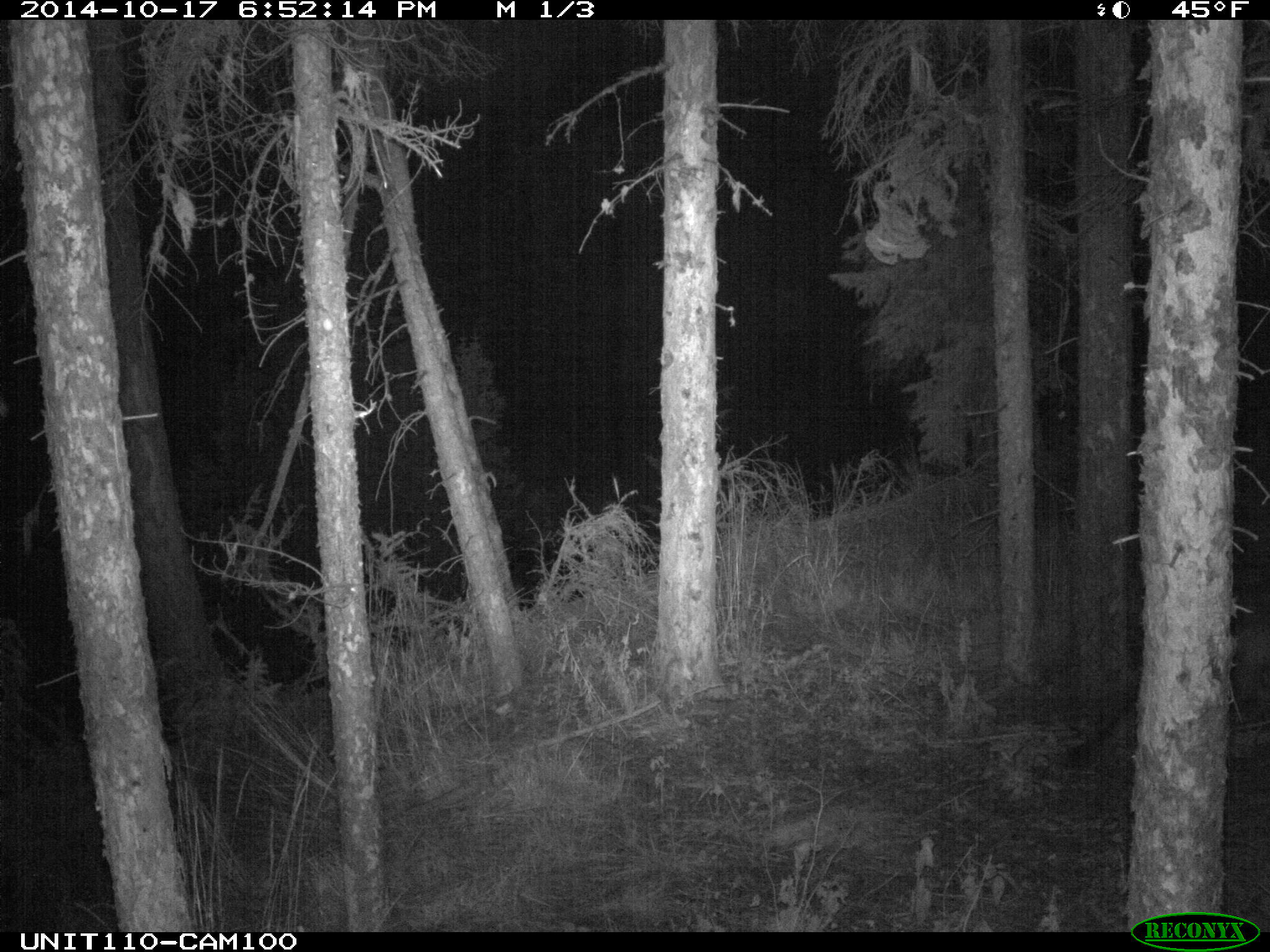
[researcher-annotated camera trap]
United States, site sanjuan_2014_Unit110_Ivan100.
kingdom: Animalia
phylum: Chordata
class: Mammalia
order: Carnivora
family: Felidae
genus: Puma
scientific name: Puma concolor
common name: mountain lion